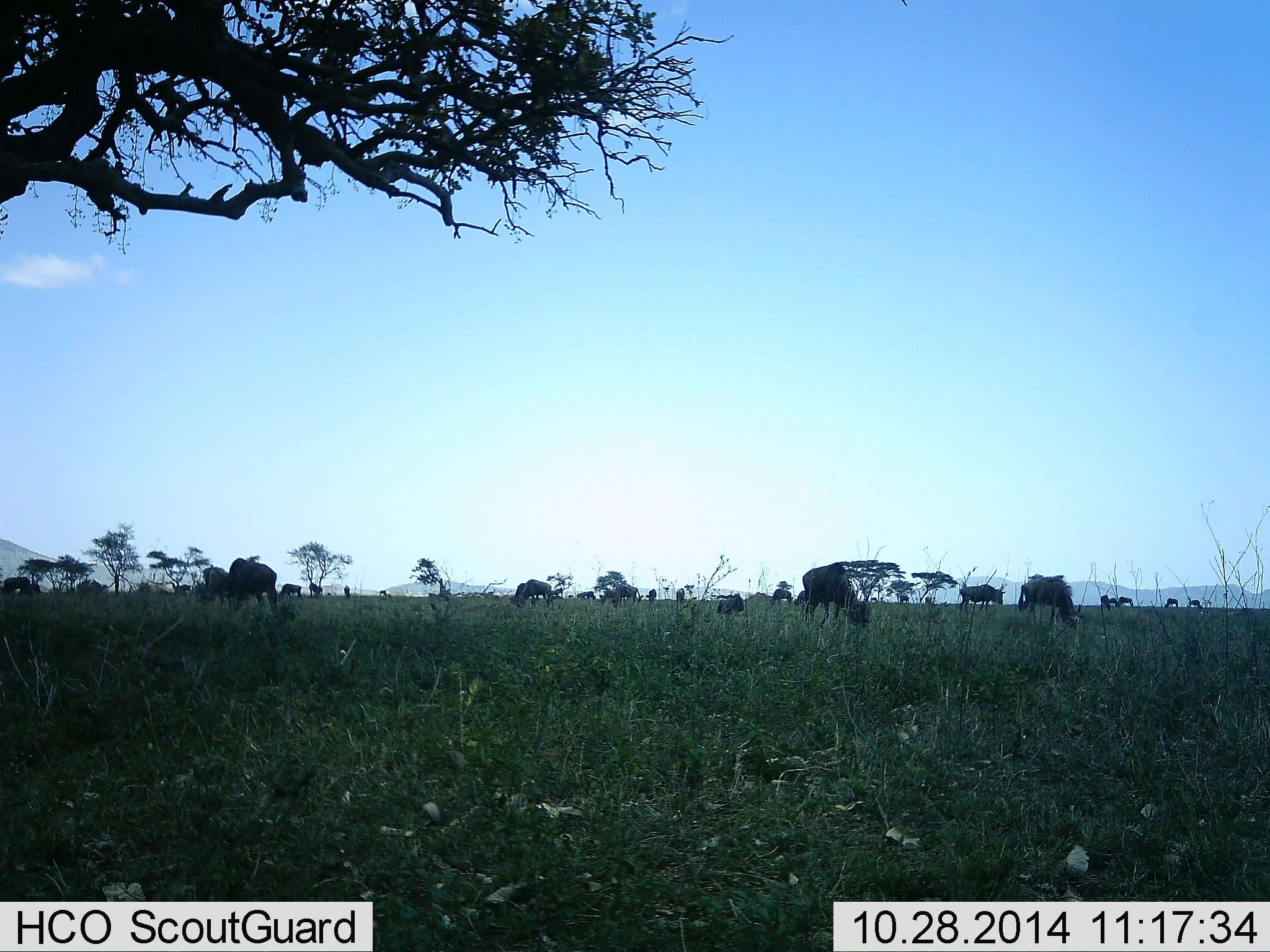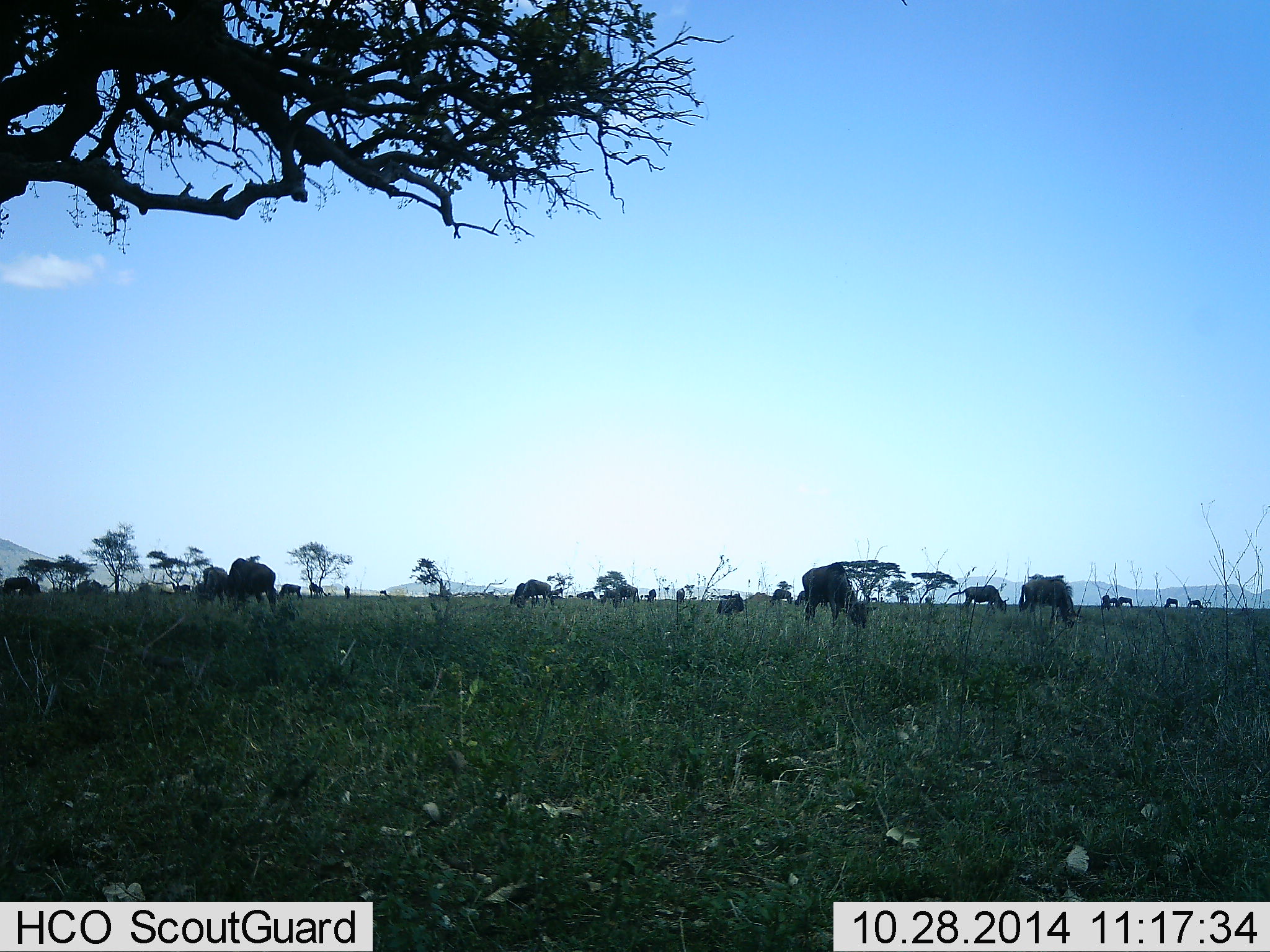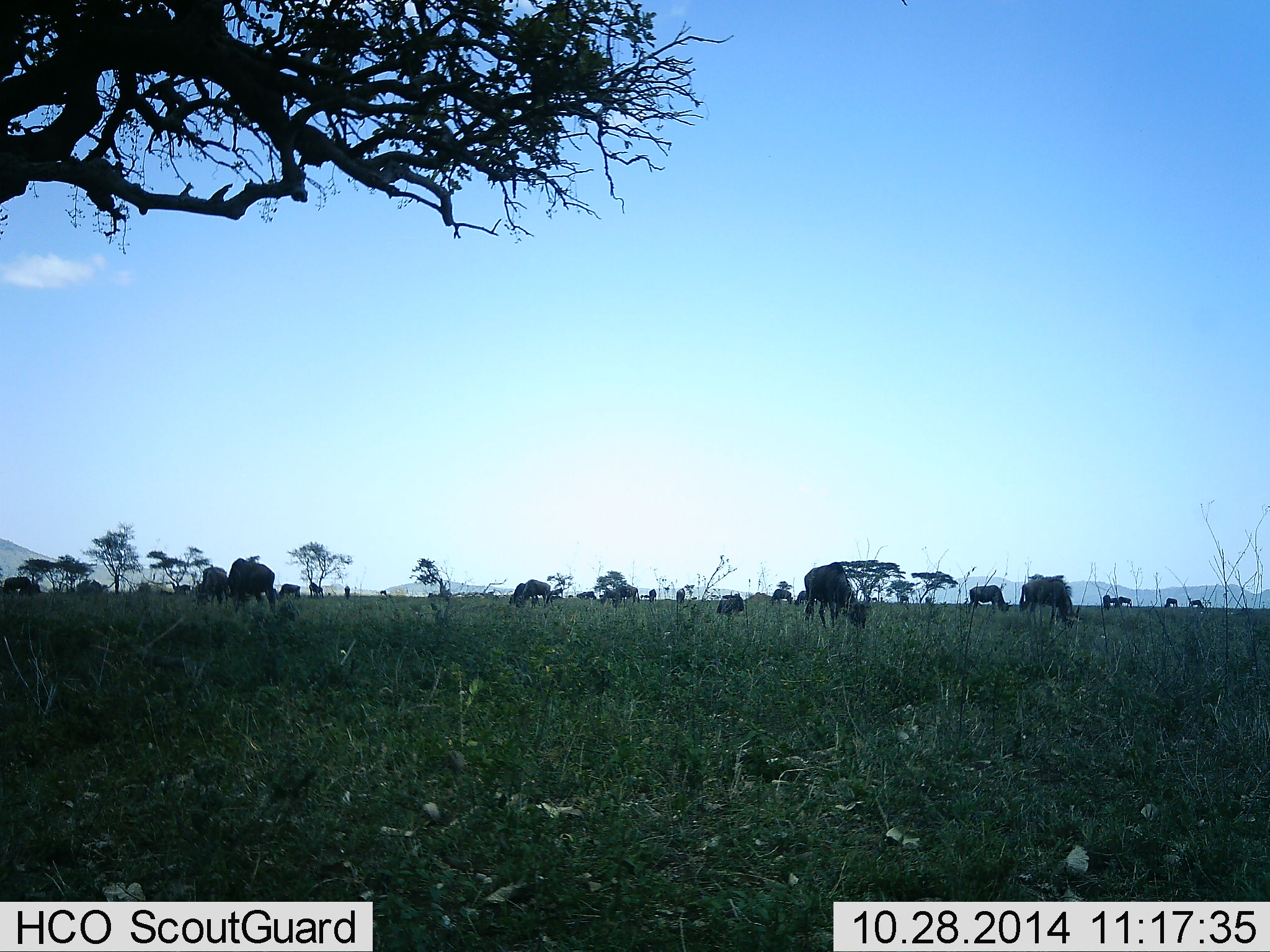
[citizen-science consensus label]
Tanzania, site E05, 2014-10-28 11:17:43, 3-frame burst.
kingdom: Animalia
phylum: Chordata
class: Mammalia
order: Artiodactyla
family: Bovidae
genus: Connochaetes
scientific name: Connochaetes taurinus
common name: blue wildebeest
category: wildebeest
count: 11-50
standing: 30%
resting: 30%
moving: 0%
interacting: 0%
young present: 0%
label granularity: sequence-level